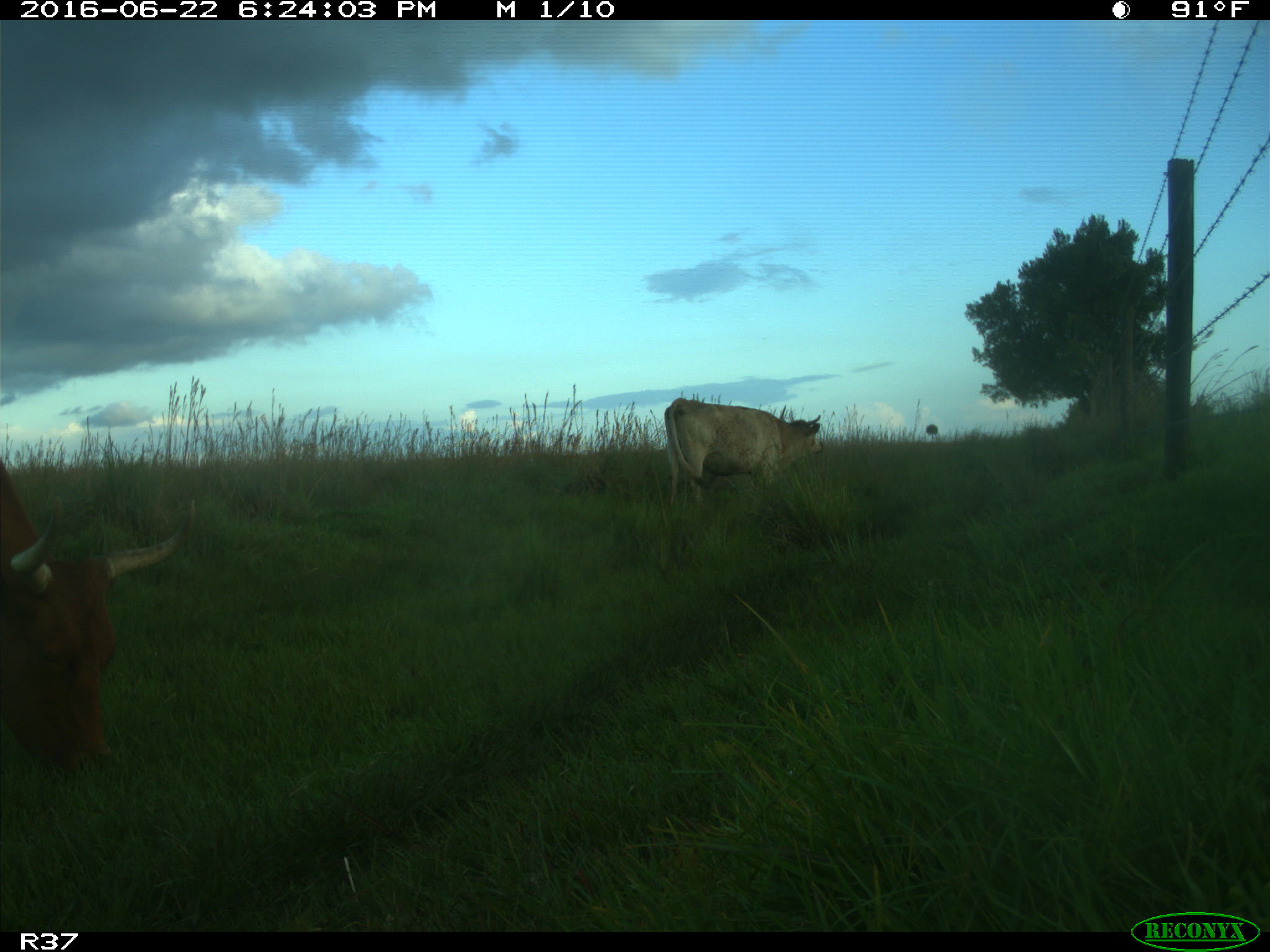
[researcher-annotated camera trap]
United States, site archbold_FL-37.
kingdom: Animalia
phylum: Chordata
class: Mammalia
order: Artiodactyla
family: Bovidae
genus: Bos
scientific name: Bos taurus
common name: domestic cow